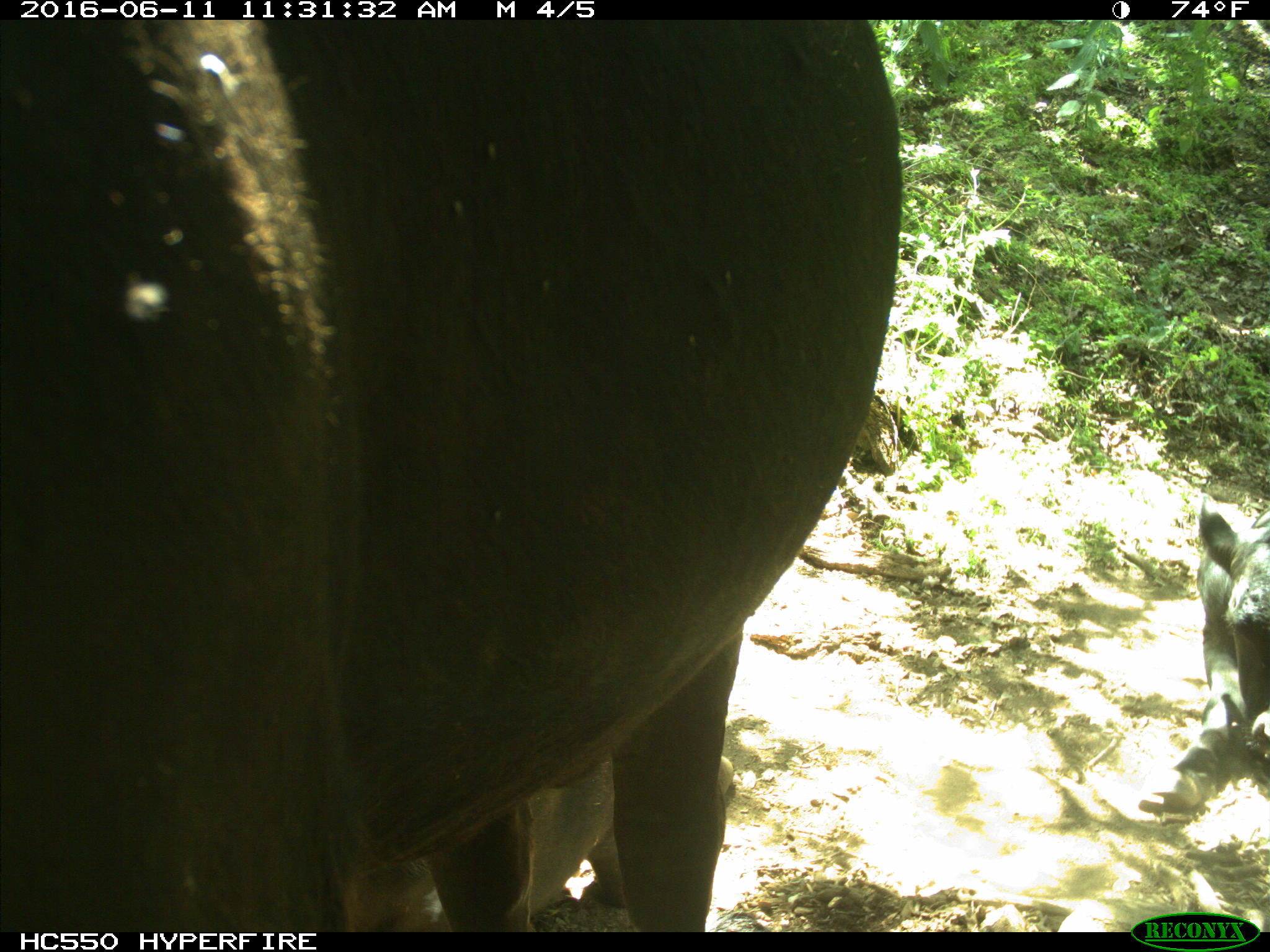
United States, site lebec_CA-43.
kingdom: Animalia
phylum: Chordata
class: Mammalia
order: Artiodactyla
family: Bovidae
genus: Bos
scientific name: Bos taurus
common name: domestic cow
Bos taurus (domestic cow).